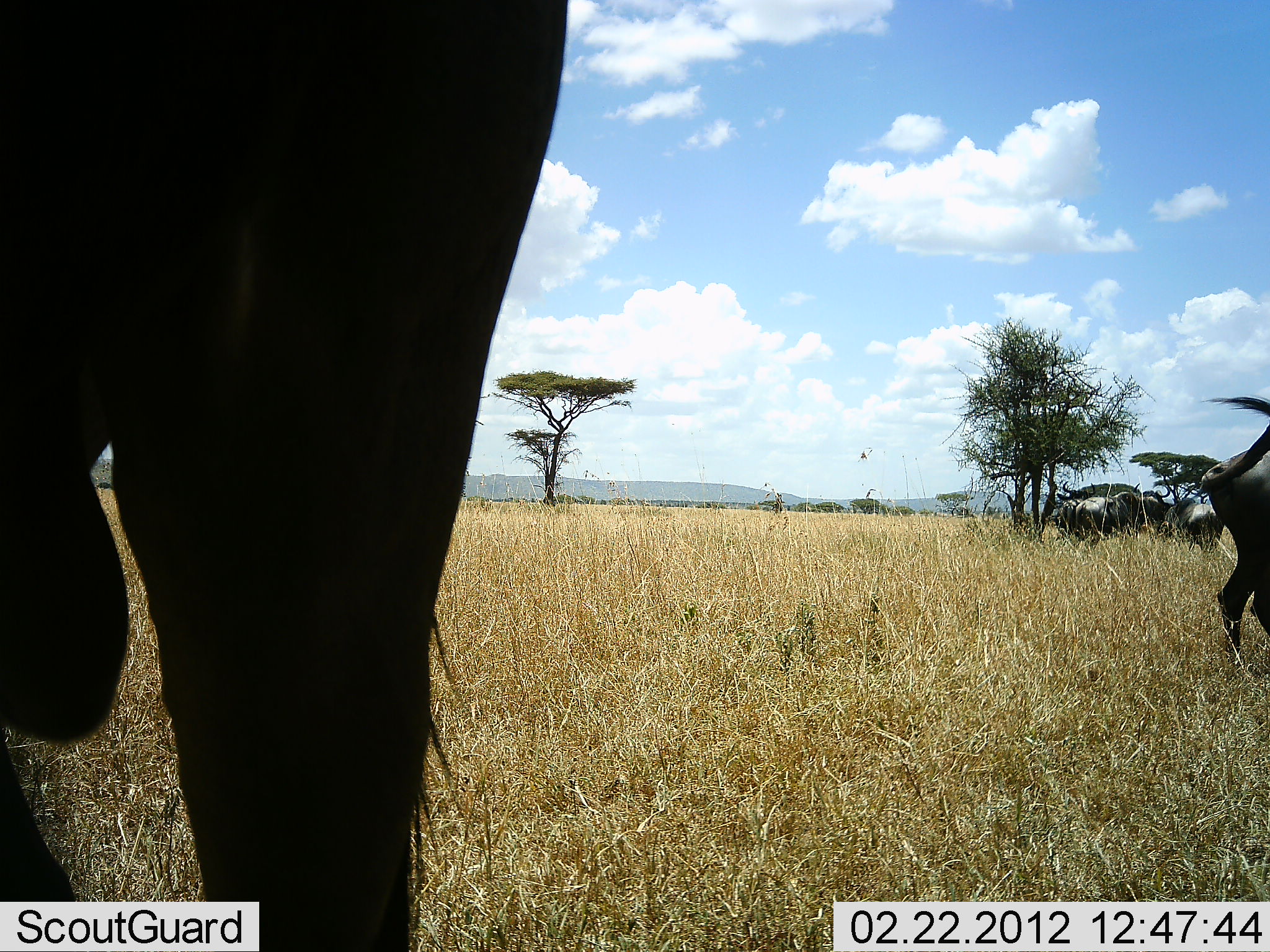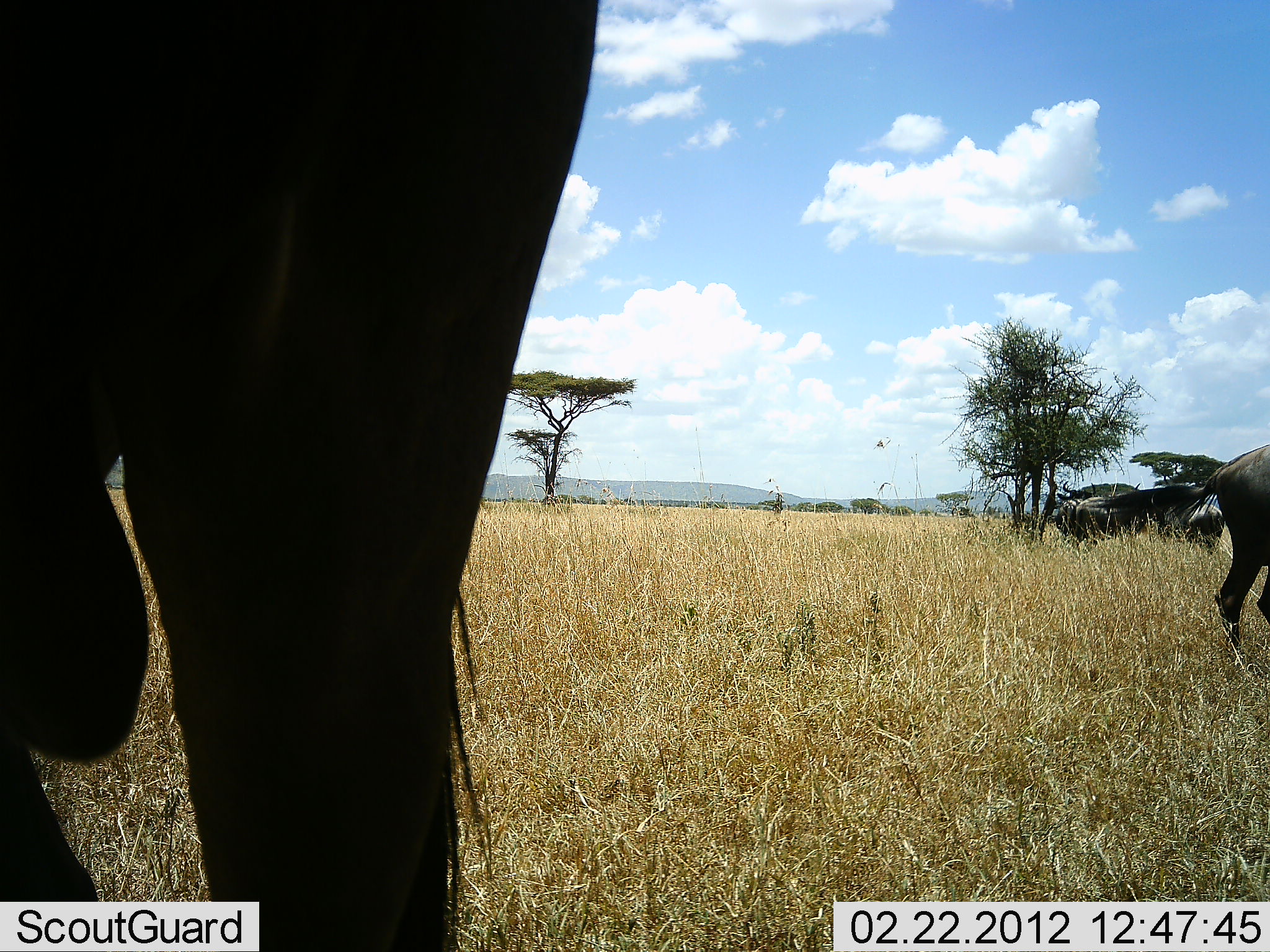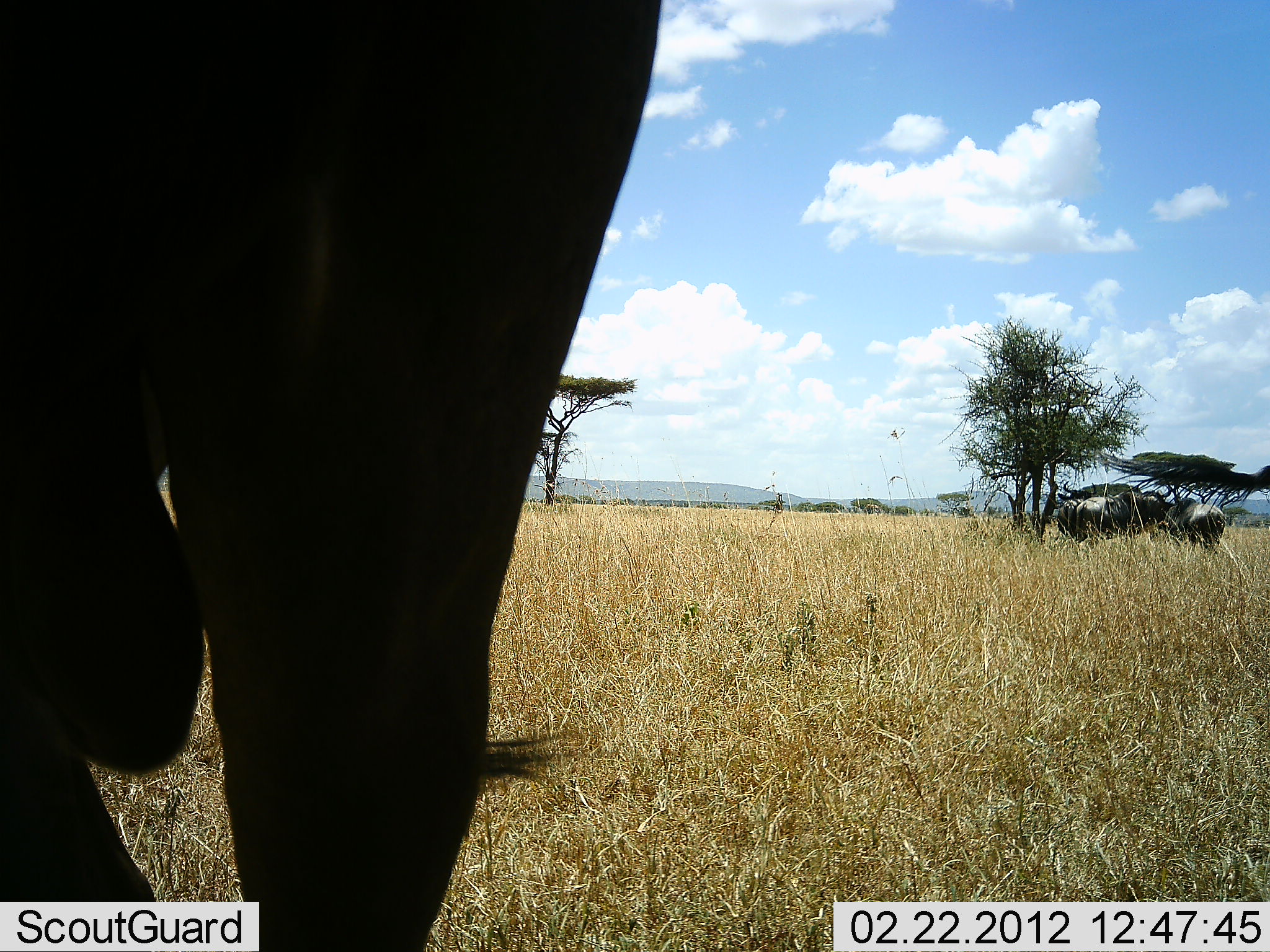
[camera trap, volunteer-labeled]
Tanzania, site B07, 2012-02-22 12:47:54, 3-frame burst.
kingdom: Animalia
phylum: Chordata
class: Mammalia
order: Artiodactyla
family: Bovidae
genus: Connochaetes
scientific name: Connochaetes taurinus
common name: blue wildebeest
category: wildebeest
Wildebeest (blue wildebeest) (Connochaetes taurinus), count 5. Behavior (volunteer vote fractions): standing 93%, resting 0%, moving 64%, interacting 0%. Young present (vote fraction): 0%. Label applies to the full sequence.